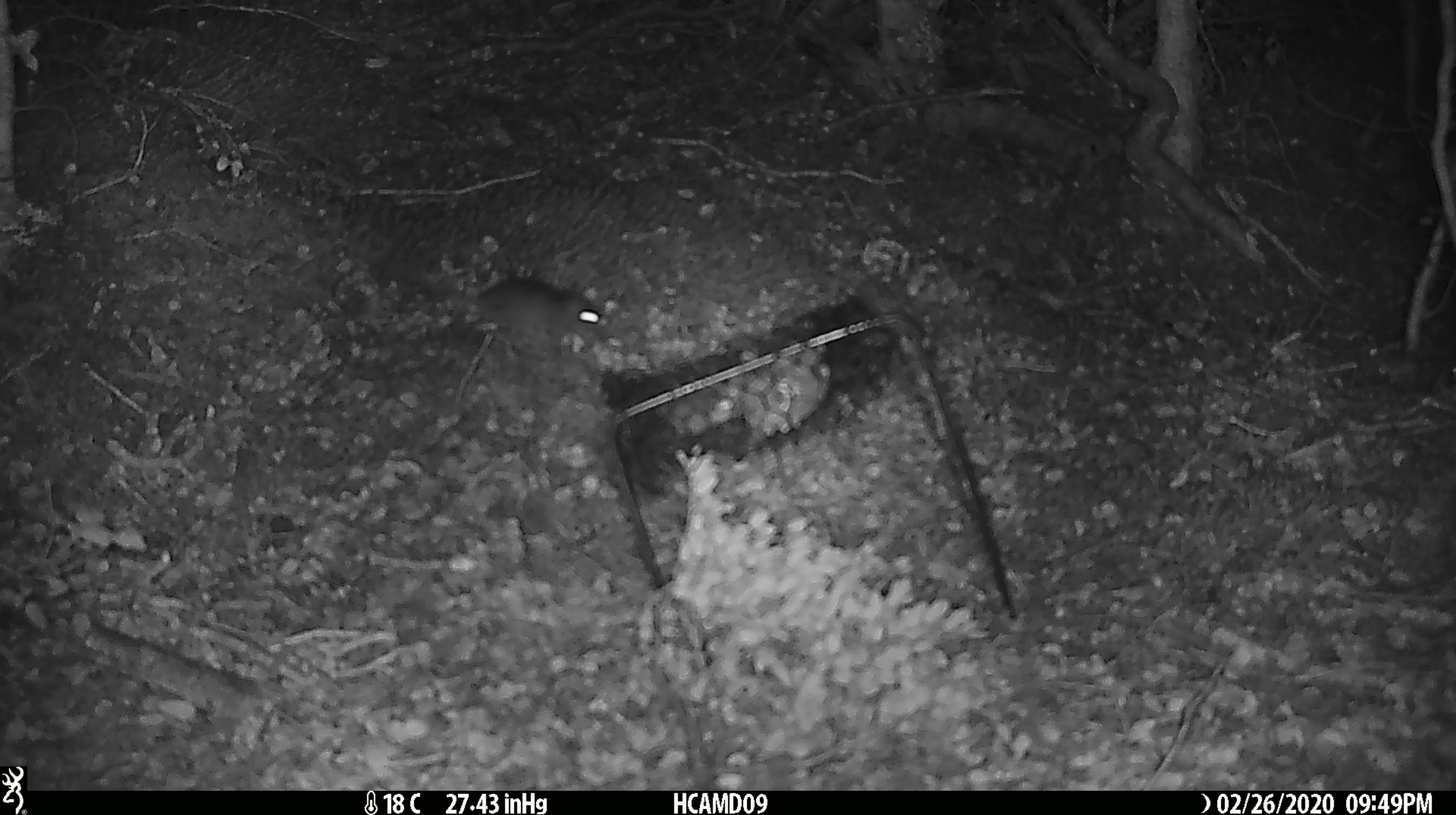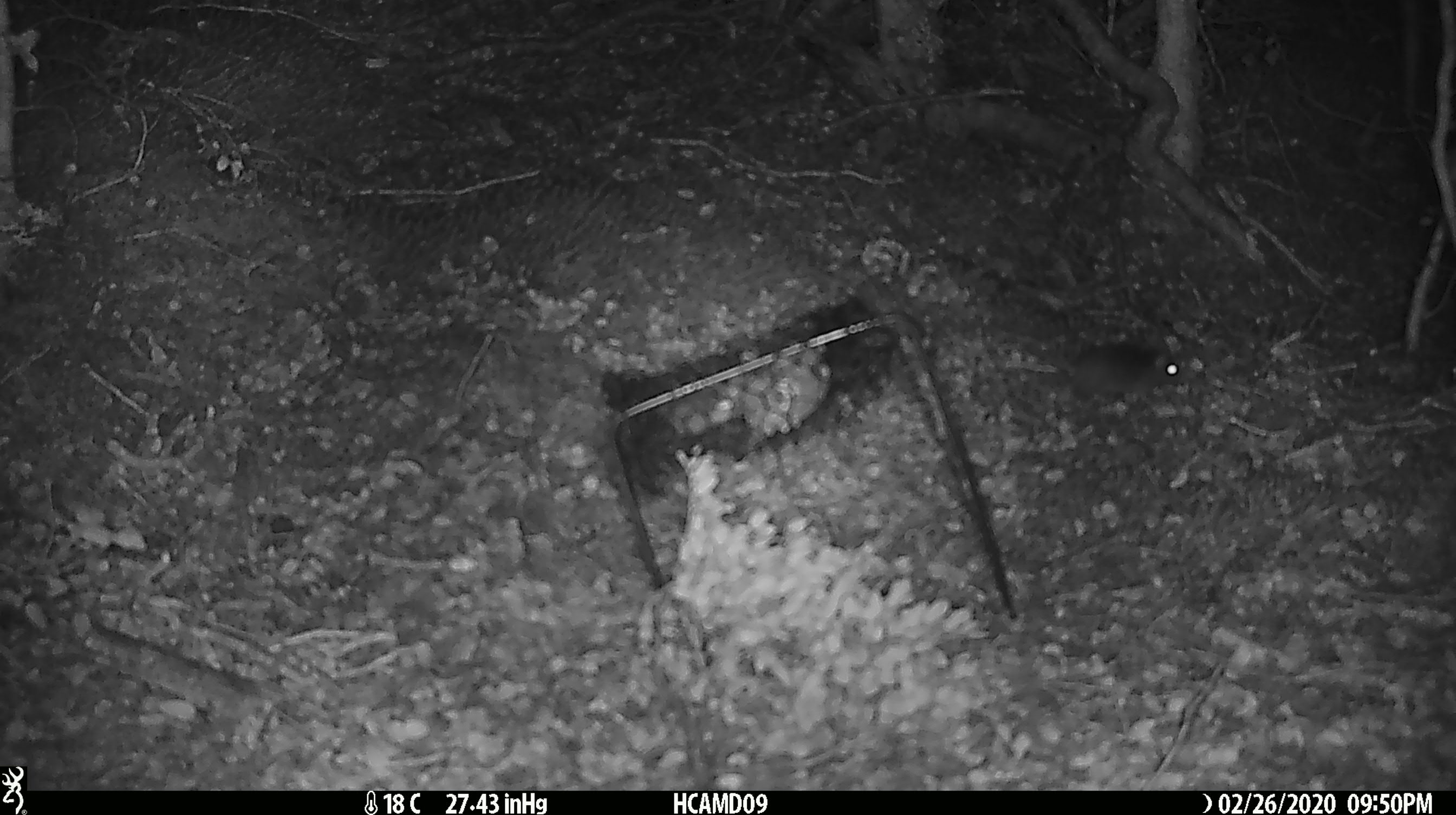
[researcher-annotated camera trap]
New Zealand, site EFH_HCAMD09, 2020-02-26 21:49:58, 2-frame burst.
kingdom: Animalia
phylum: Chordata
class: Mammalia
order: Rodentia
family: Muridae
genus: Mus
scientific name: Mus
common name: mouse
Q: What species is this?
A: Mouse (Mus).